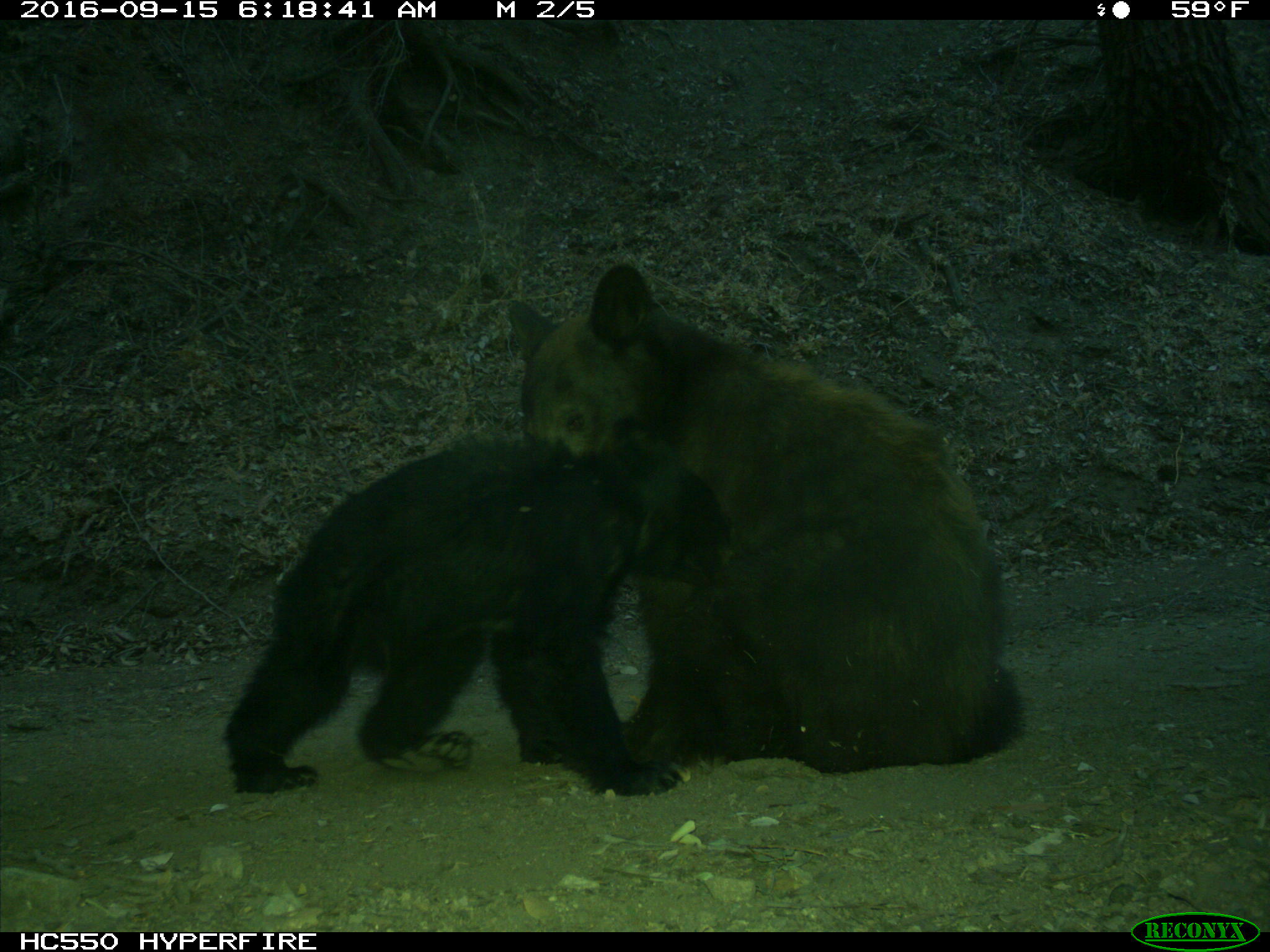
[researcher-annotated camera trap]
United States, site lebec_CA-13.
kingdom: Animalia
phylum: Chordata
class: Mammalia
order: Carnivora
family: Ursidae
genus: Ursus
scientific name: Ursus americanus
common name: american black bear